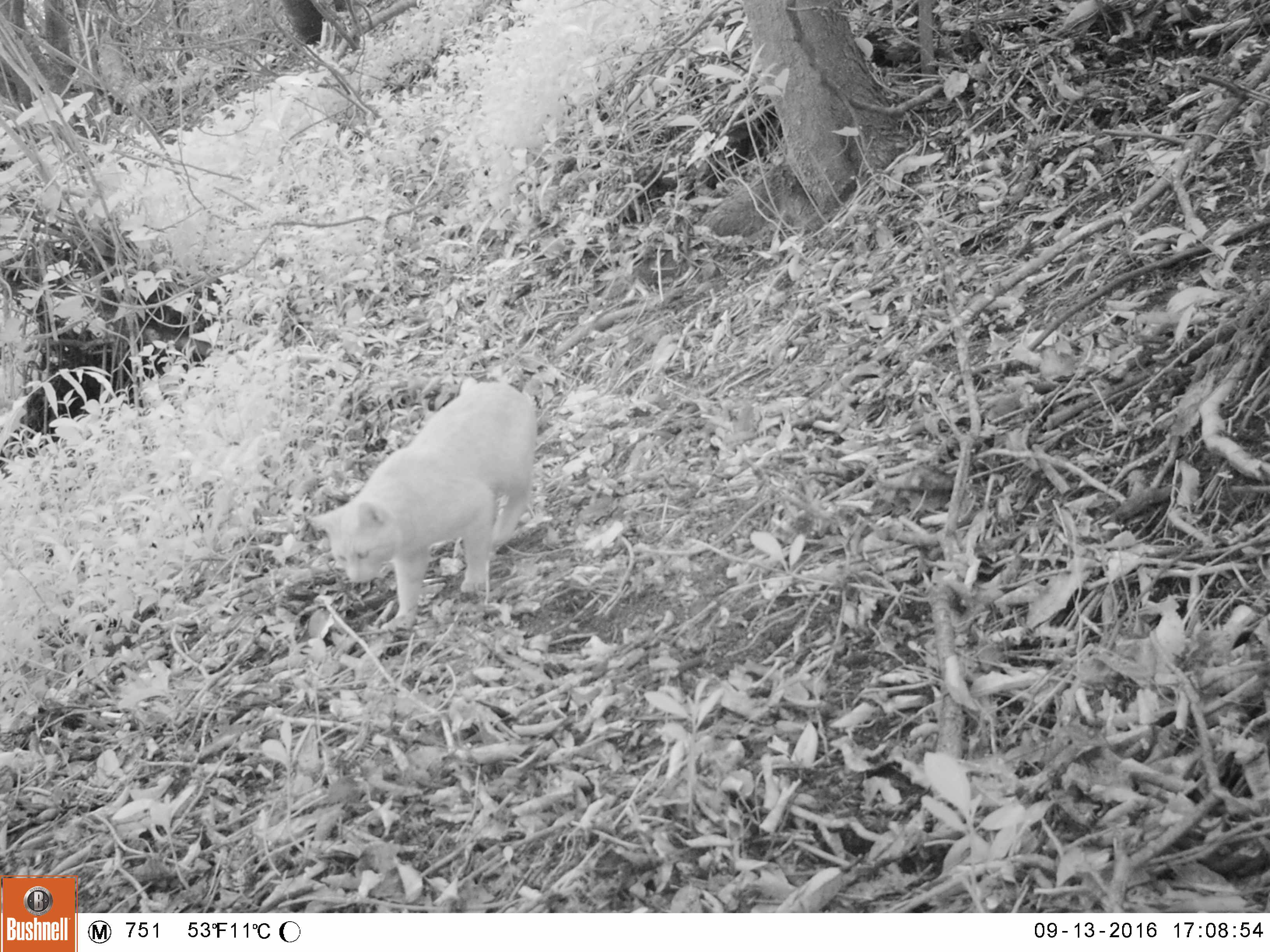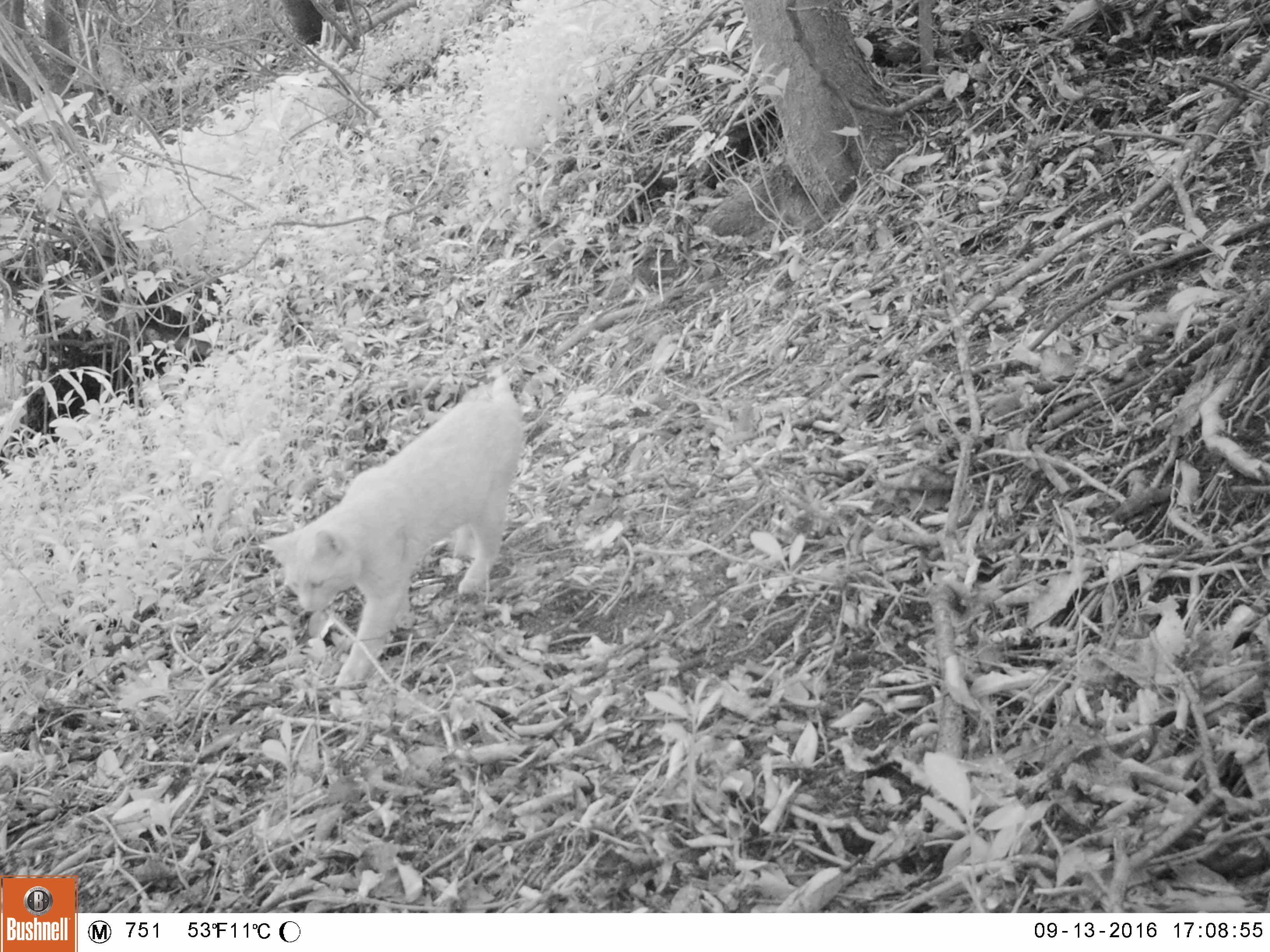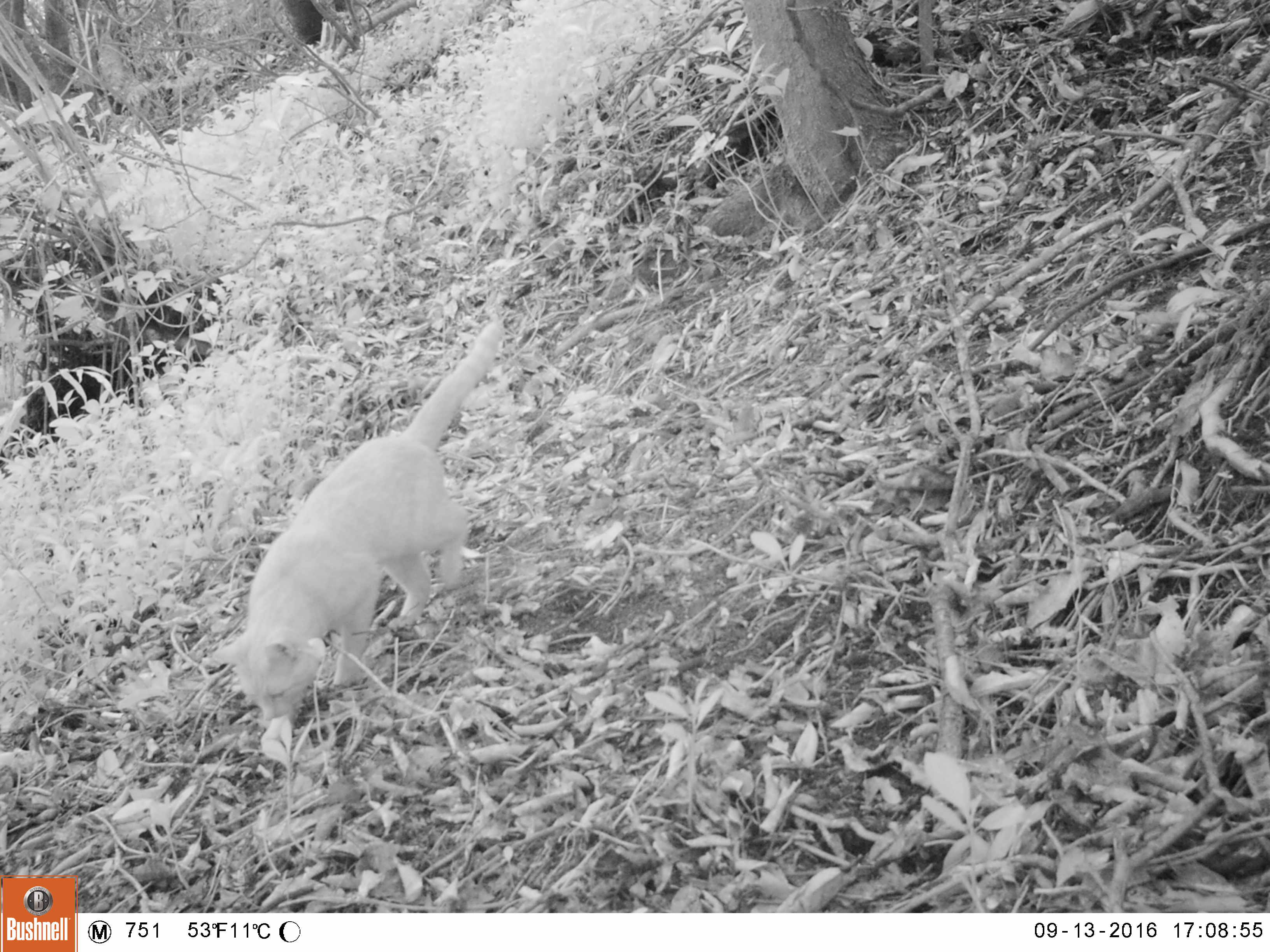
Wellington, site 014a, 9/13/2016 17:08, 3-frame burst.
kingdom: Animalia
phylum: Chordata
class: Mammalia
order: Carnivora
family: Felidae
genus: Felis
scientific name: Felis catus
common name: cat